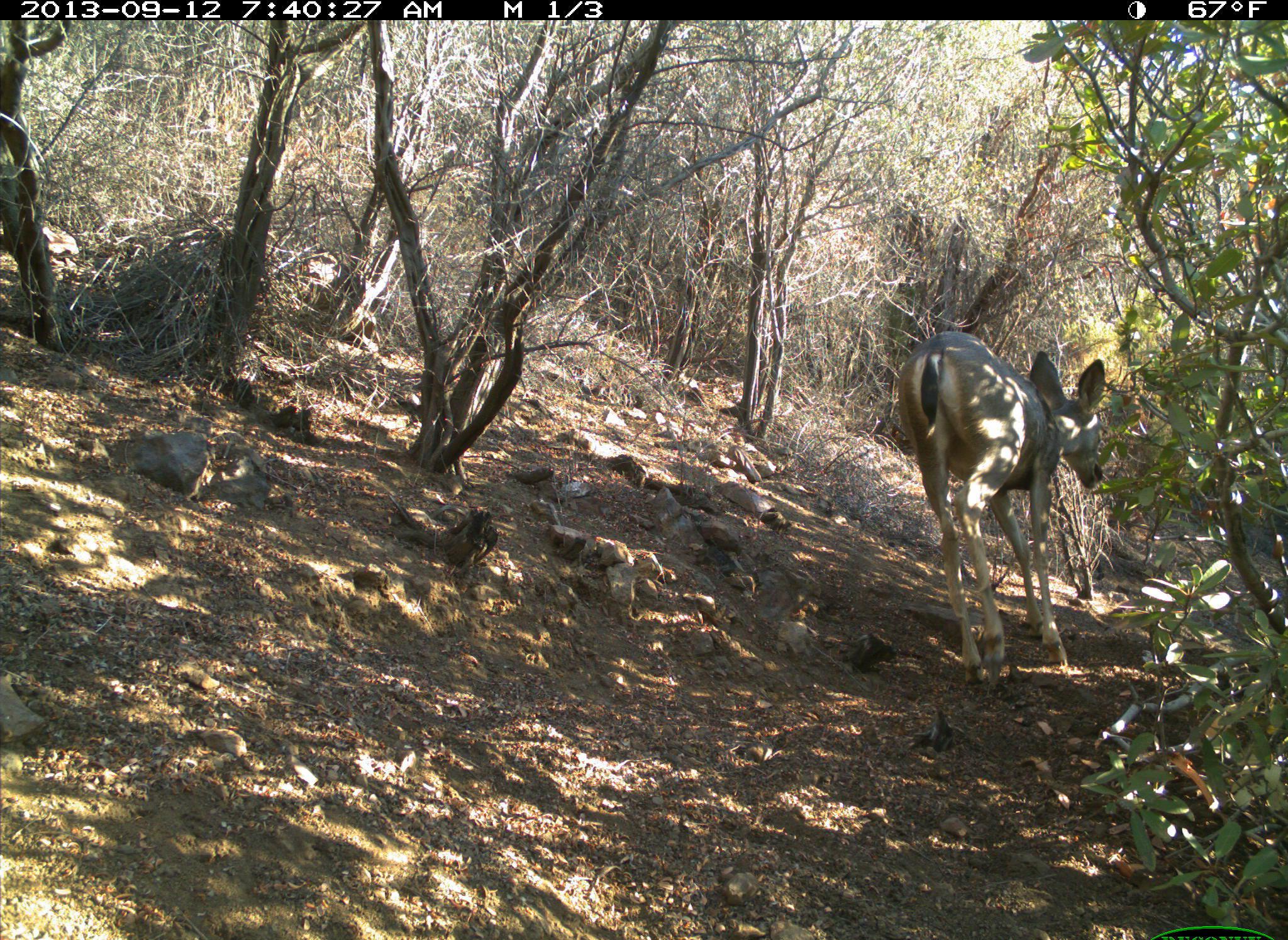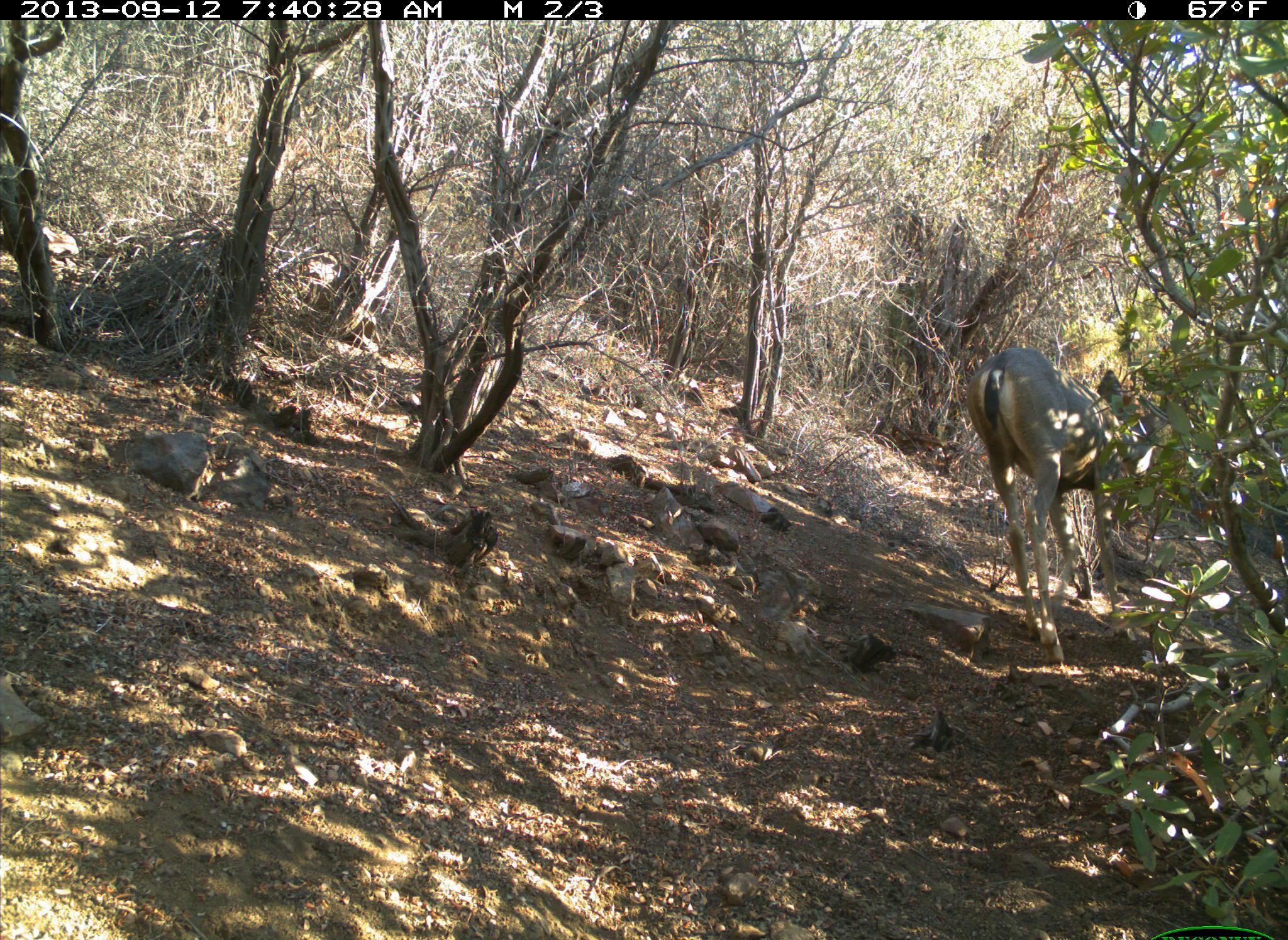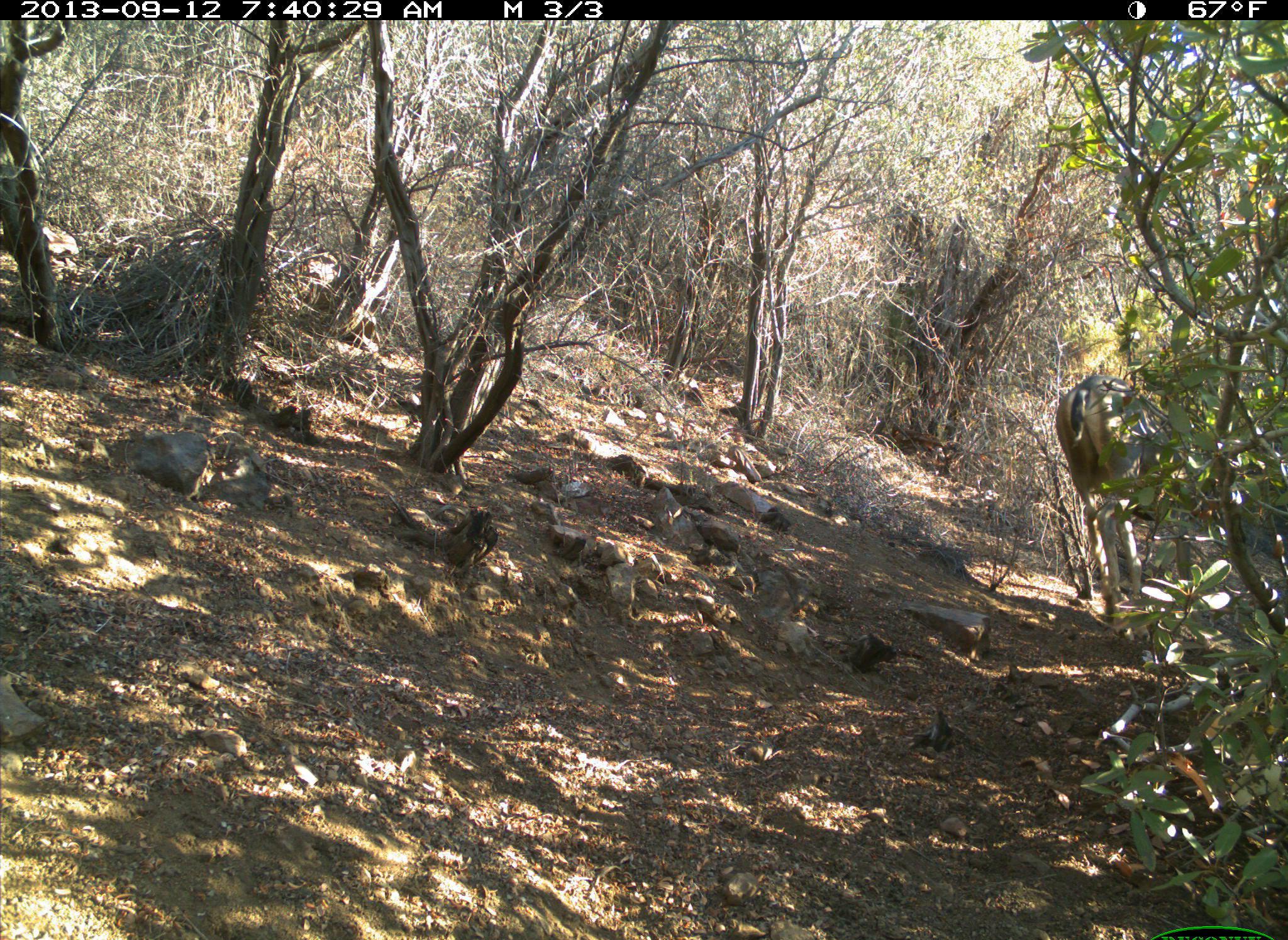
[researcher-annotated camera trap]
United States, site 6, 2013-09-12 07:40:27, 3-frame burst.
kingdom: Animalia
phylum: Chordata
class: Mammalia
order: Artiodactyla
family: Cervidae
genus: Odocoileus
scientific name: Odocoileus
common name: deer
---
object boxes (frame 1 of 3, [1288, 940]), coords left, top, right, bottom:
deer: 897, 330, 1106, 691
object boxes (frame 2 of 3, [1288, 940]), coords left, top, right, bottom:
deer: 966, 347, 1143, 666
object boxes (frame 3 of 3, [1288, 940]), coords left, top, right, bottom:
deer: 1055, 375, 1194, 619